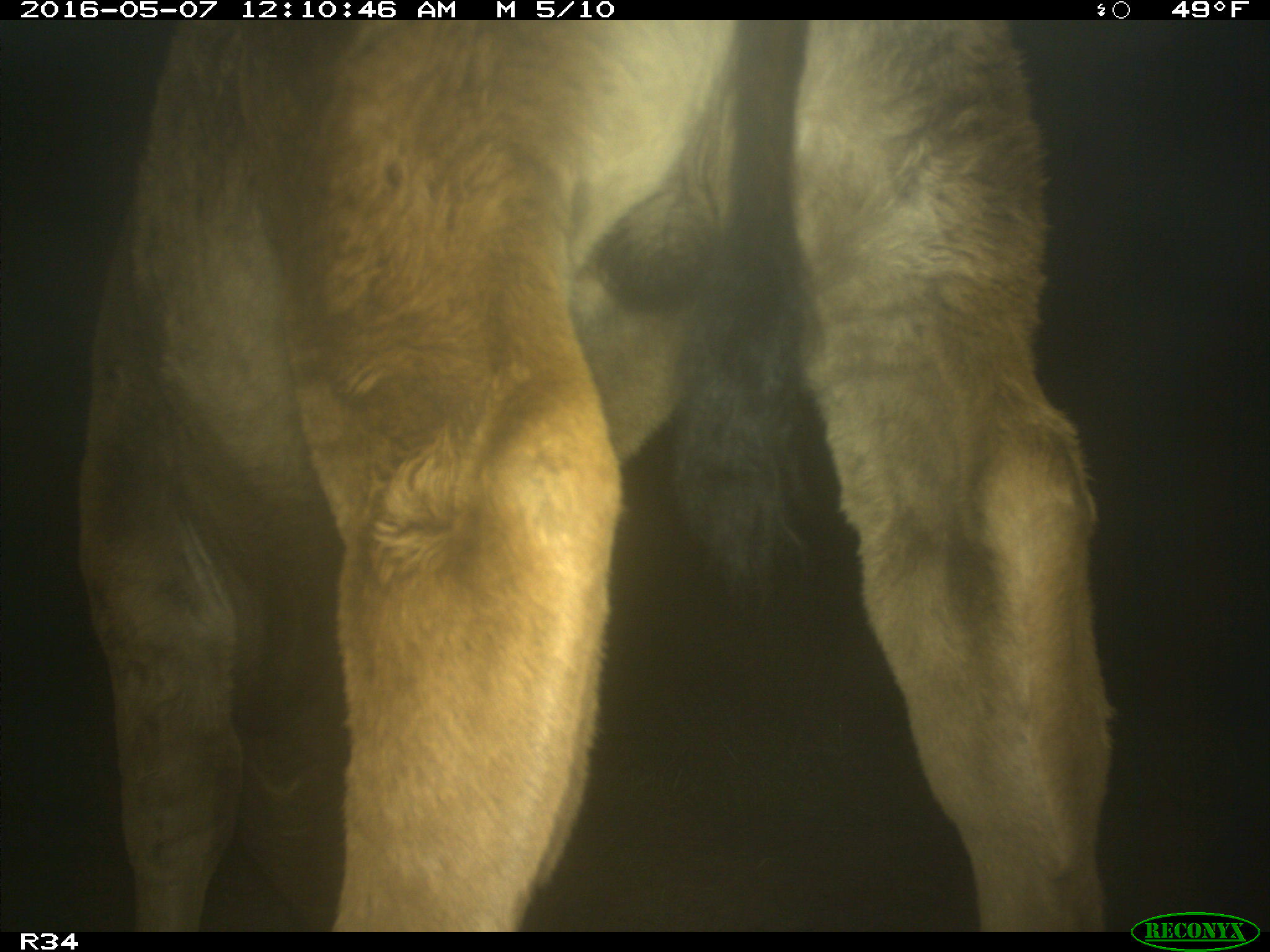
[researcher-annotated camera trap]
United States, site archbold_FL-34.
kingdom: Animalia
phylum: Chordata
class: Mammalia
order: Artiodactyla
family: Bovidae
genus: Bos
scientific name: Bos taurus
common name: domestic cow